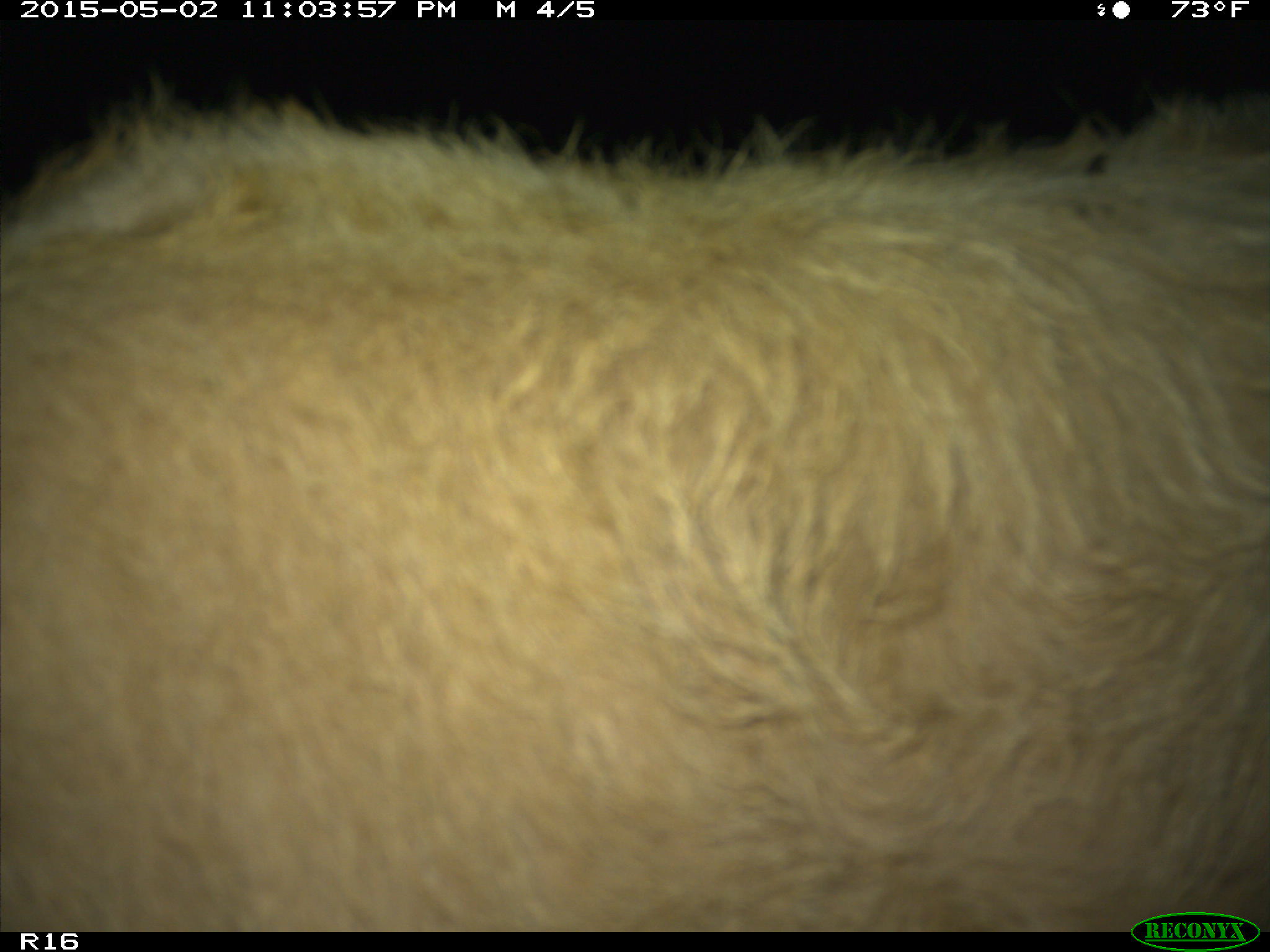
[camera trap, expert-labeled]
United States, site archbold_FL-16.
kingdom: Animalia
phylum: Chordata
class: Mammalia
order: Artiodactyla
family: Bovidae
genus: Bos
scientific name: Bos taurus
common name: domestic cow